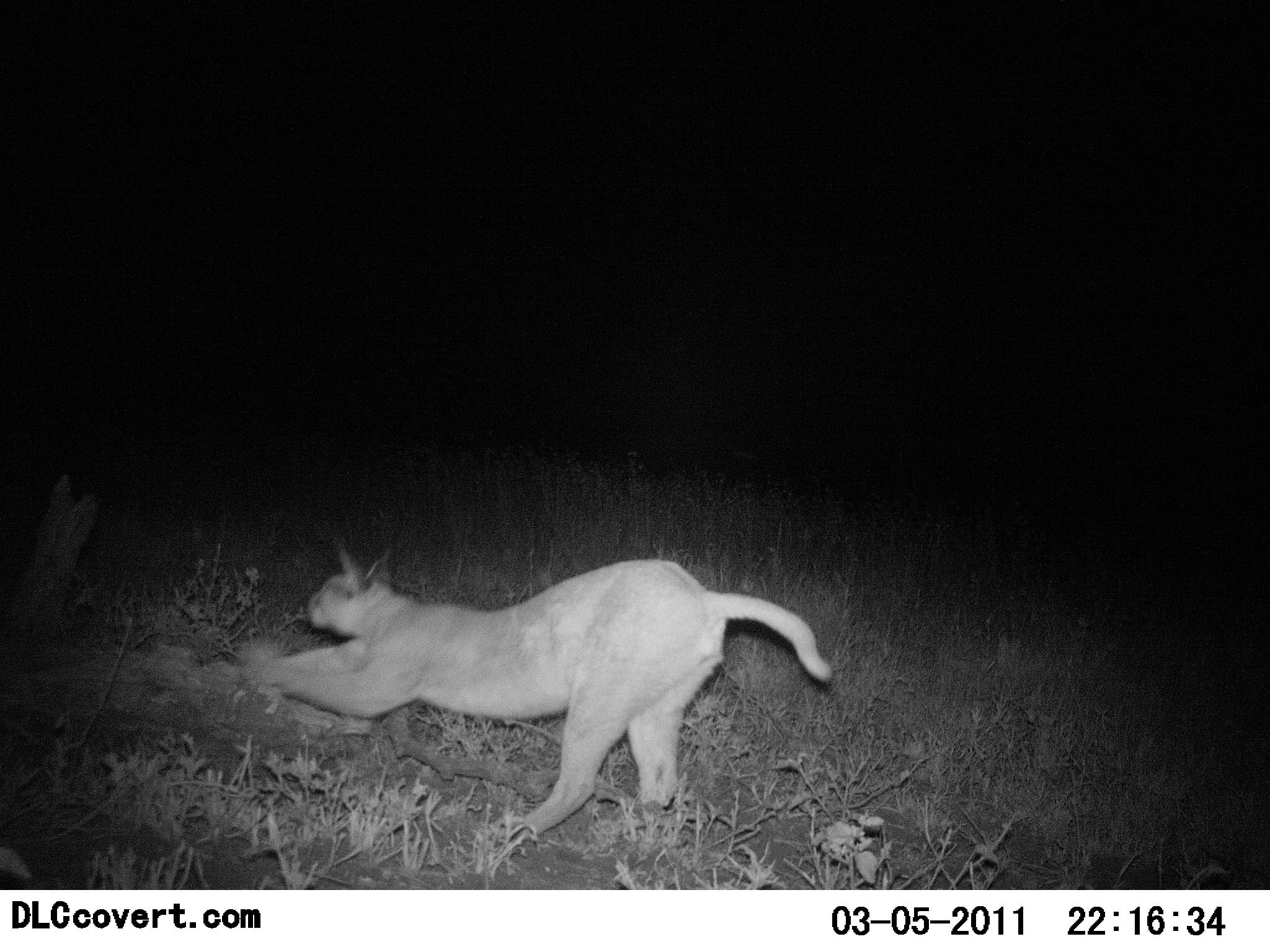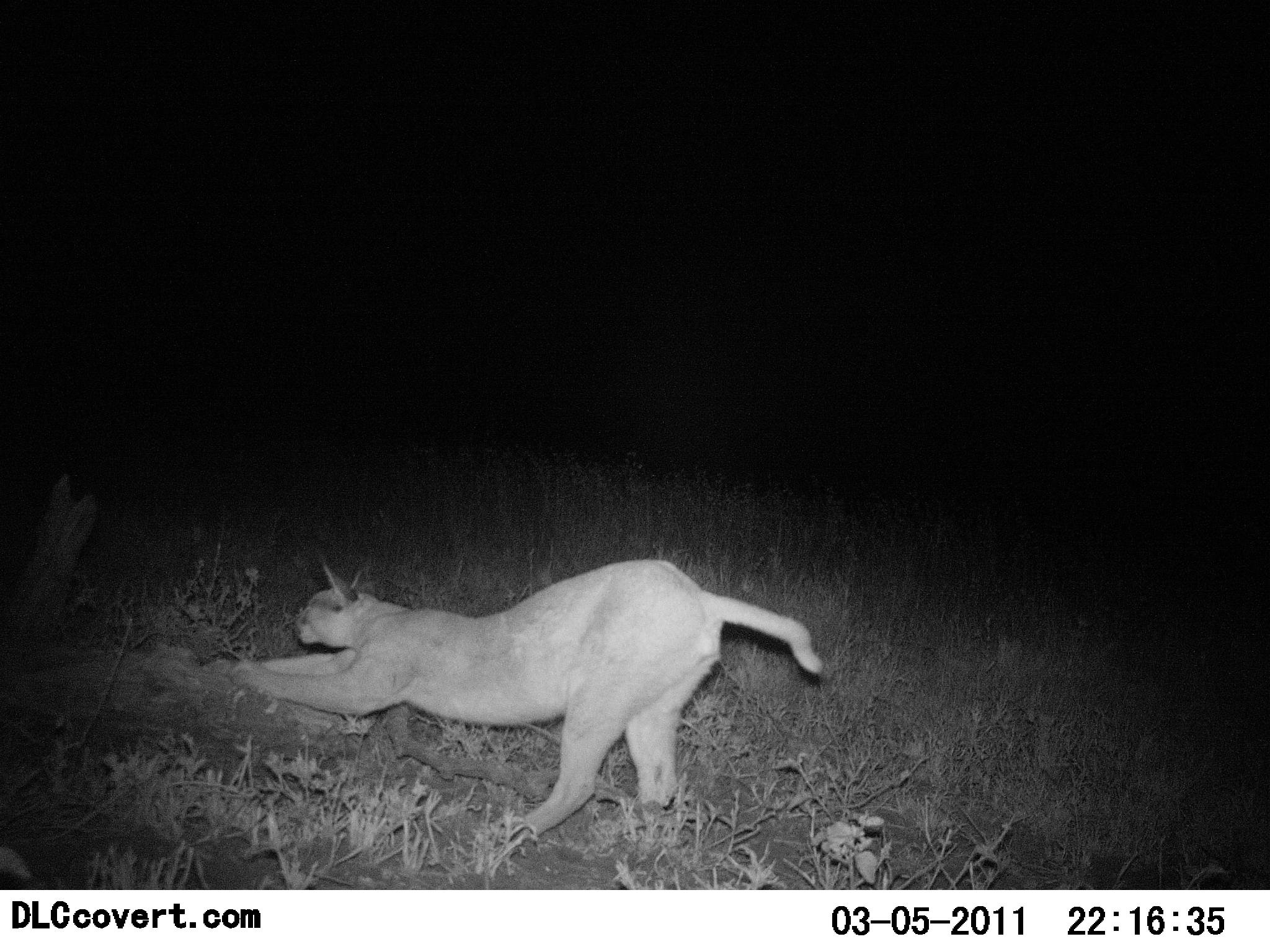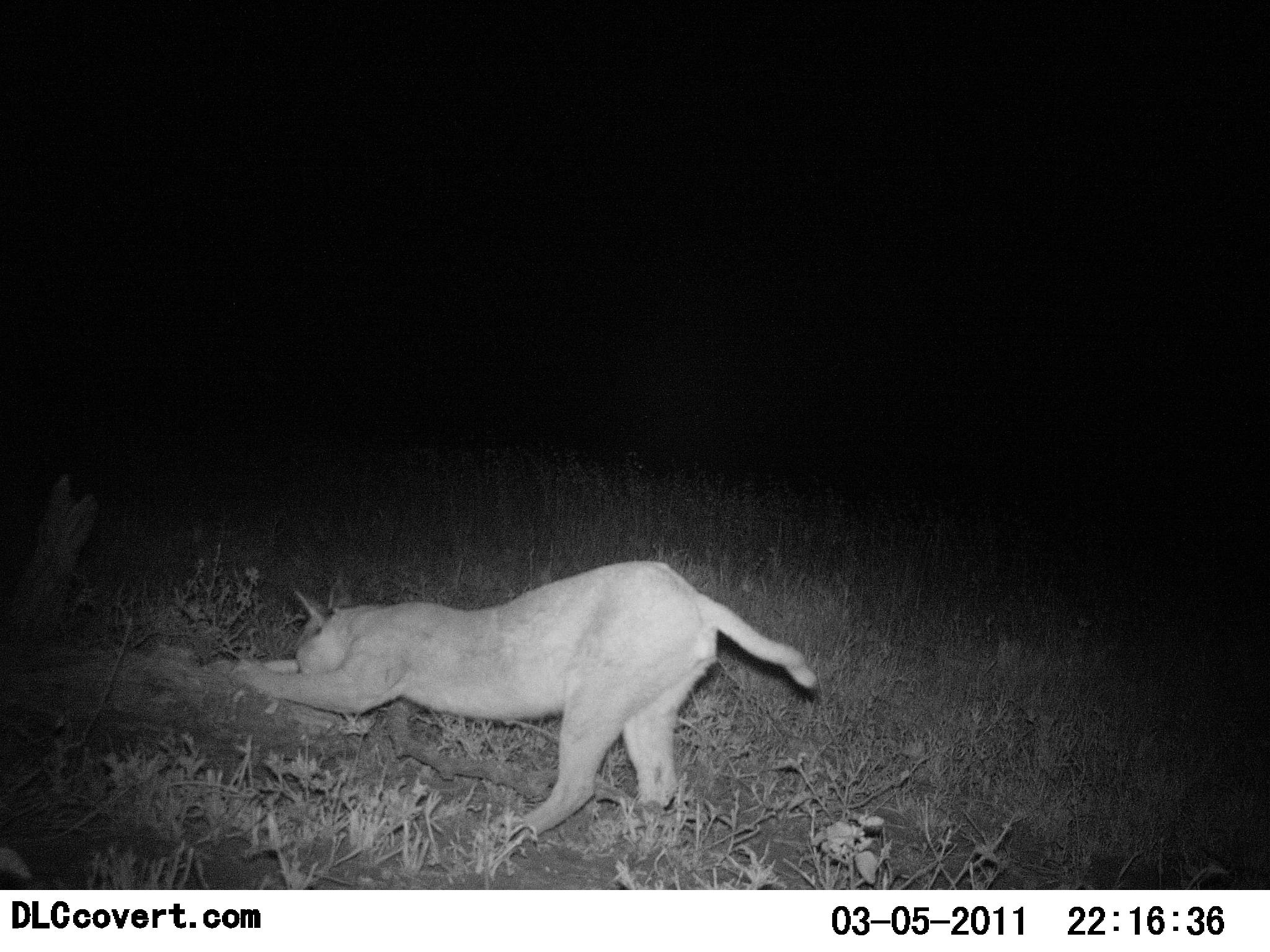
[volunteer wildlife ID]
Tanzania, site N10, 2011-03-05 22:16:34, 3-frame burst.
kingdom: Animalia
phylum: Chordata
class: Mammalia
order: Carnivora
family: Felidae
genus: Caracal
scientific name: Caracal caracal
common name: caracal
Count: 1.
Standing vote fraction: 40%.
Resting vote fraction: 0%.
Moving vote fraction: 30%.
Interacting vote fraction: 40%.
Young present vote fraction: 0%.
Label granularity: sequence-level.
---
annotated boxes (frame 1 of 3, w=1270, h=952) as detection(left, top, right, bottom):
animal: detection(255, 541, 833, 838)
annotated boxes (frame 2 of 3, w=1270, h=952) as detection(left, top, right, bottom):
animal: detection(232, 553, 820, 841)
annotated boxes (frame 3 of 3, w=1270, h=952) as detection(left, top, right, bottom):
animal: detection(232, 561, 820, 841)